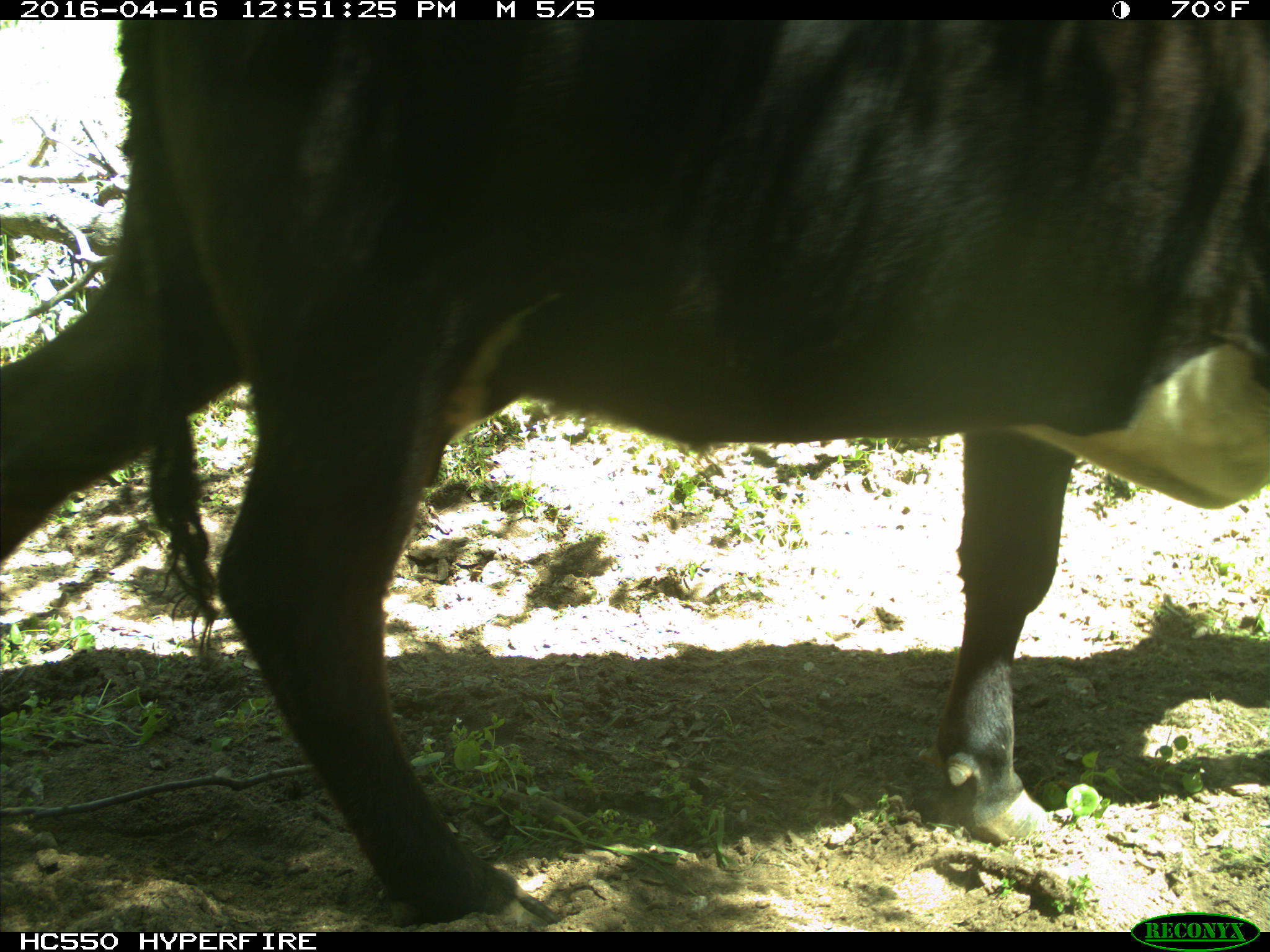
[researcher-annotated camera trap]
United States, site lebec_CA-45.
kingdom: Animalia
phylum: Chordata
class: Mammalia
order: Artiodactyla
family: Bovidae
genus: Bos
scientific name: Bos taurus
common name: domestic cow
Bos taurus (domestic cow).